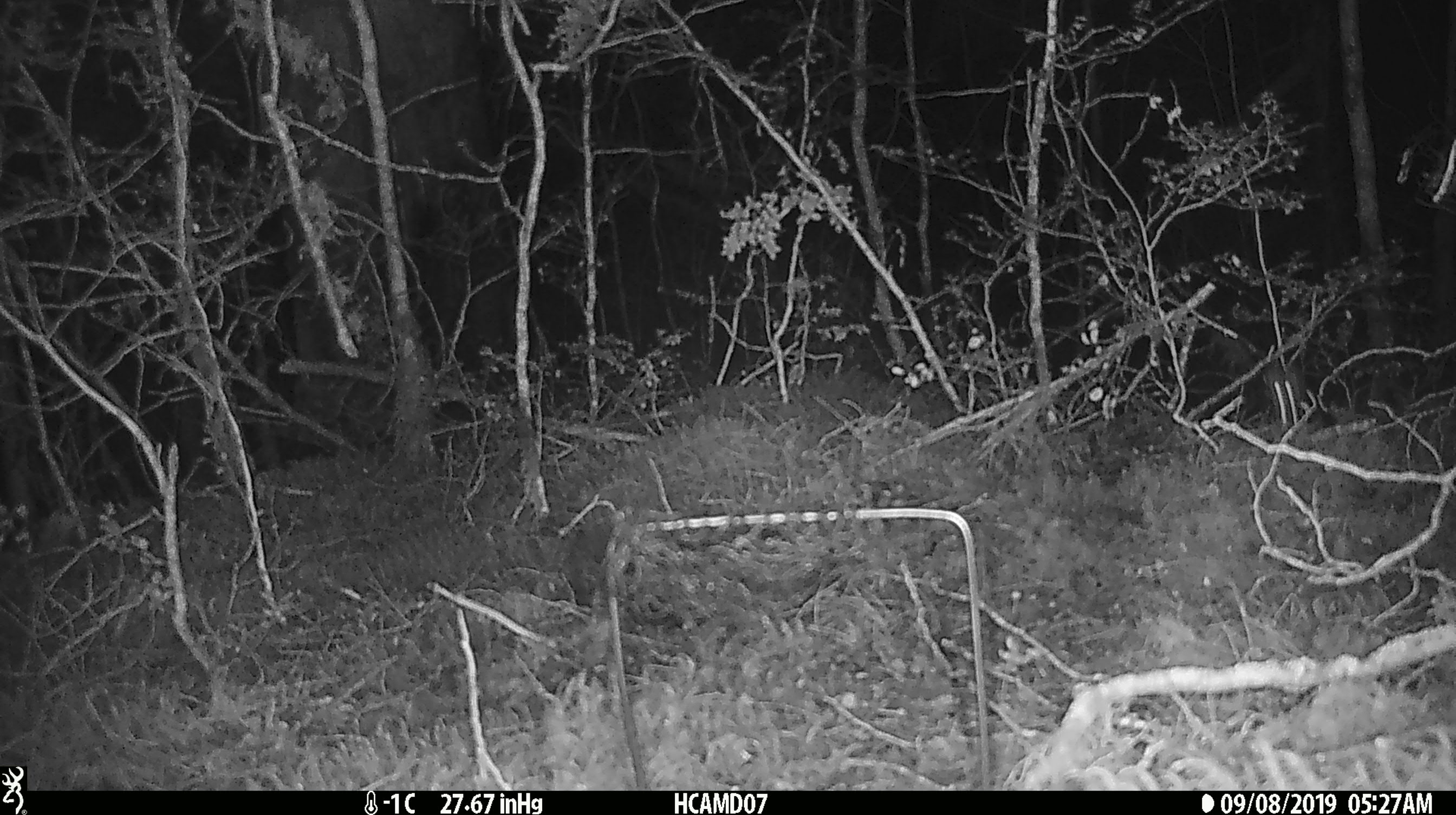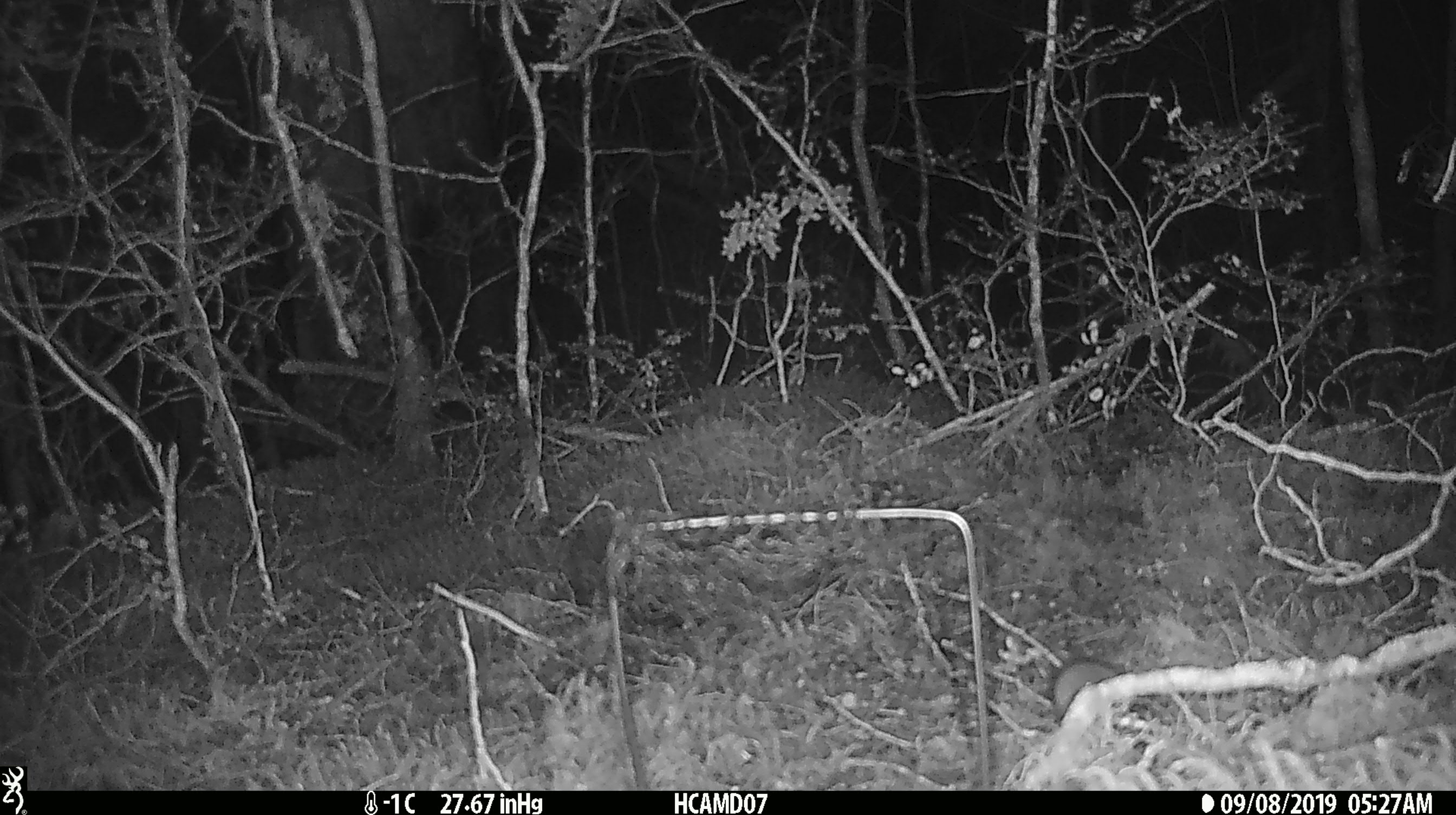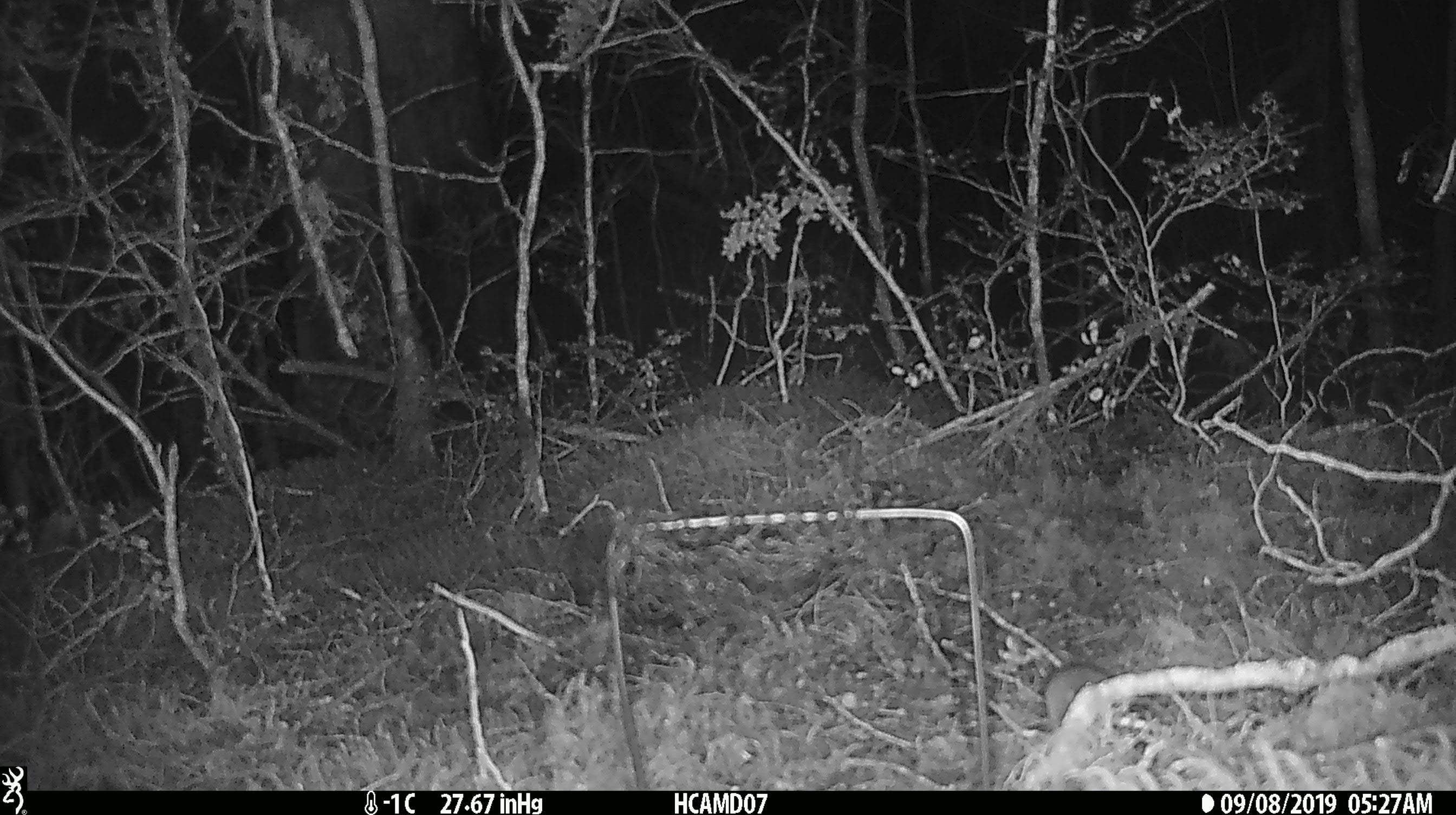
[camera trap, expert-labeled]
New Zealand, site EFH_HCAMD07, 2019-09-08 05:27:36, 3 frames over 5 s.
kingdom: Animalia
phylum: Chordata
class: Mammalia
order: Rodentia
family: Muridae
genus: Mus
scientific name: Mus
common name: mouse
Mouse (Mus).